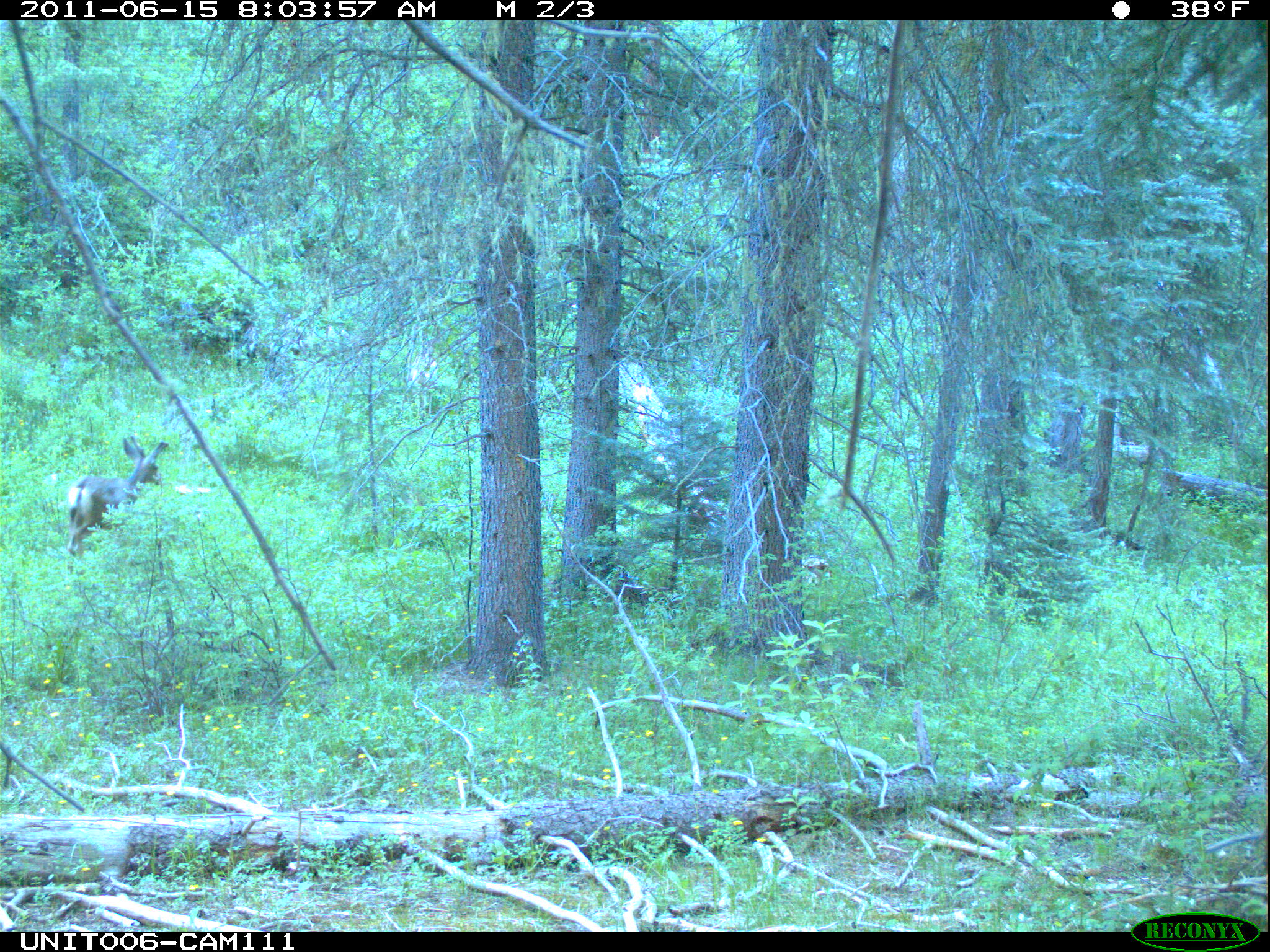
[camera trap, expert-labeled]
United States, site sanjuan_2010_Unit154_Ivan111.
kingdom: Animalia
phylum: Chordata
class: Mammalia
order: Artiodactyla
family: Cervidae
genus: Odocoileus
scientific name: Odocoileus hemionus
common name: mule deer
Odocoileus hemionus (mule deer).